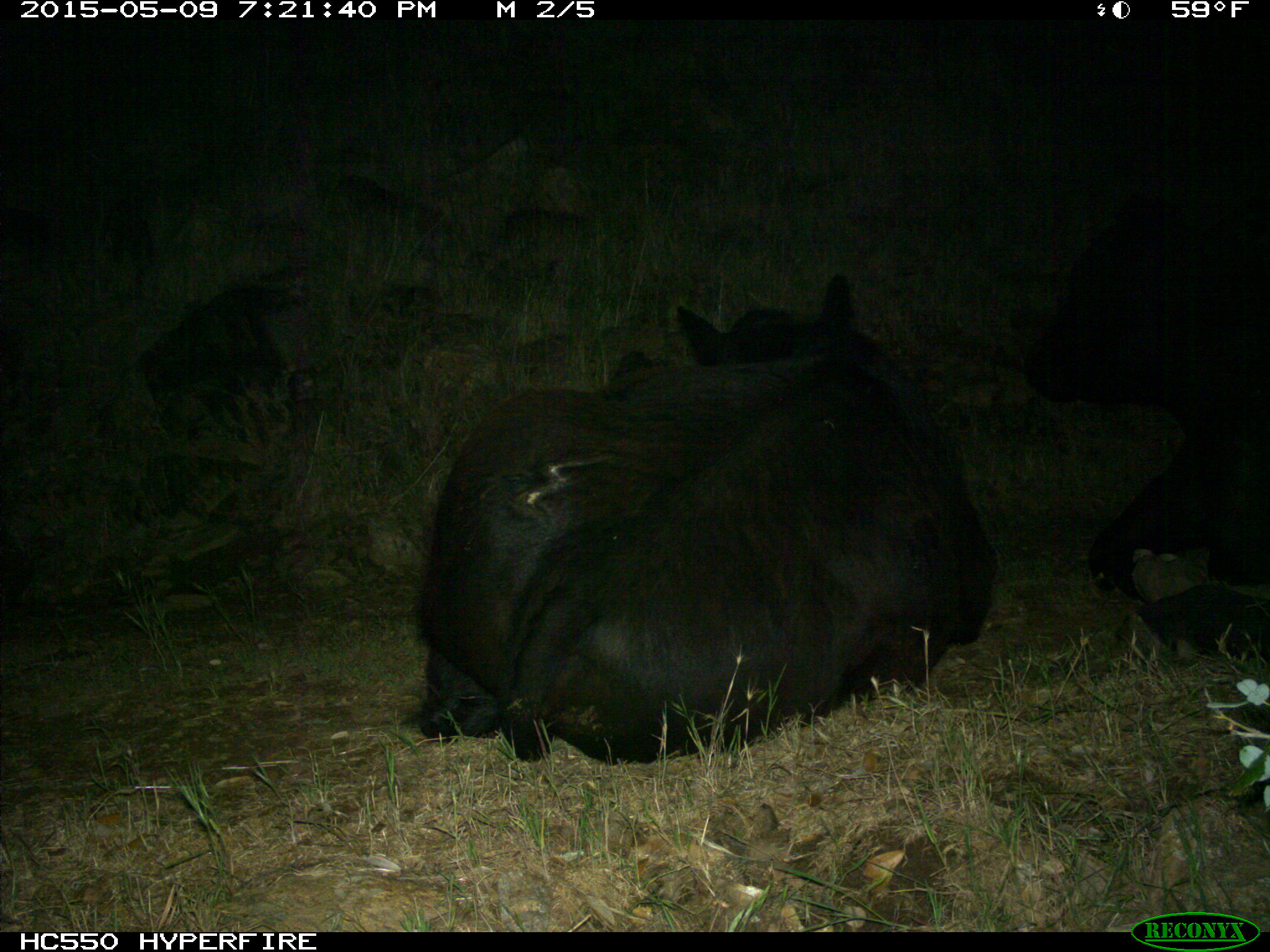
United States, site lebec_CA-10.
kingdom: Animalia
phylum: Chordata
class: Mammalia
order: Artiodactyla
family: Bovidae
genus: Bos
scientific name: Bos taurus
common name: domestic cow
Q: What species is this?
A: Bos taurus (domestic cow).